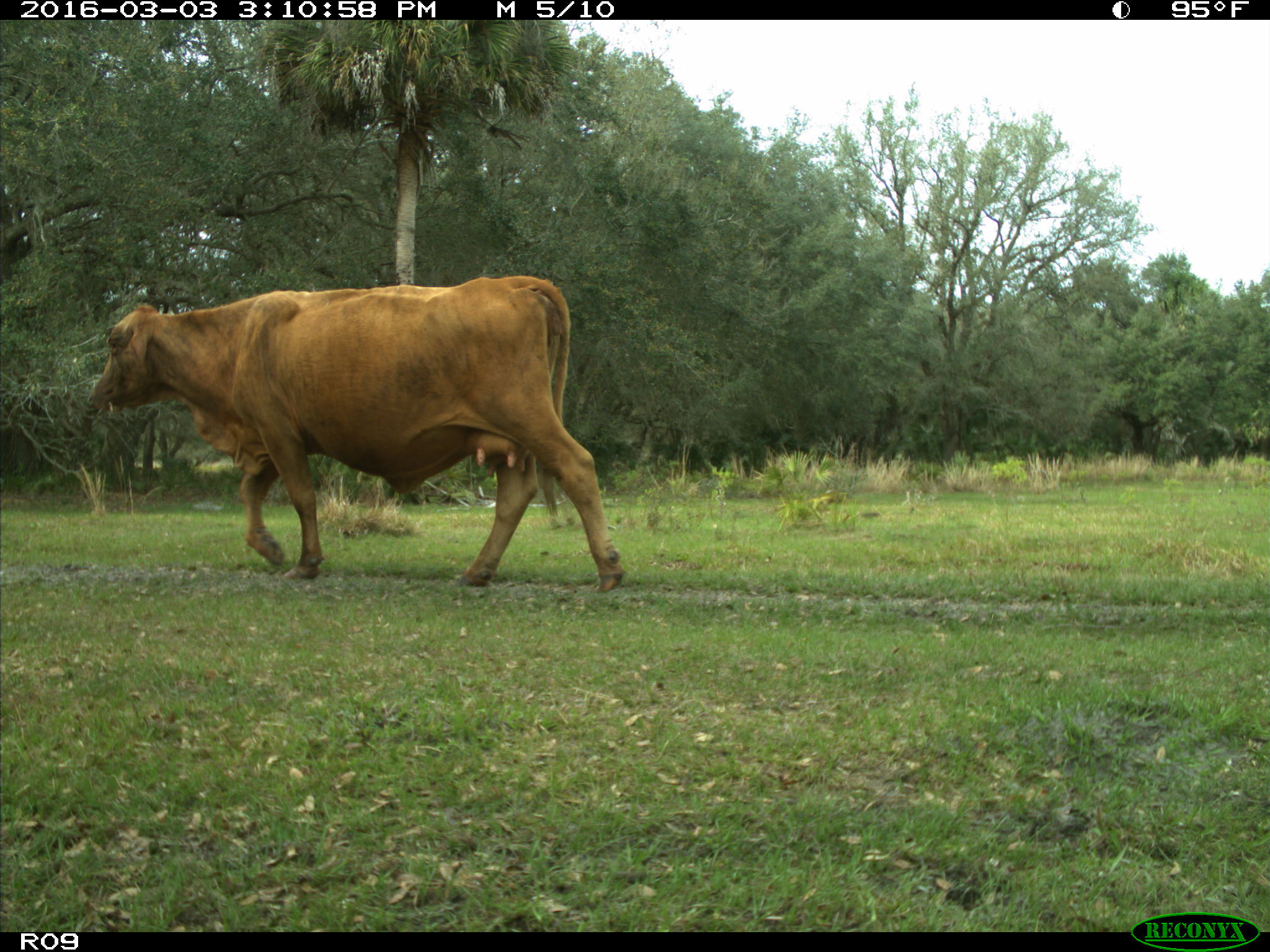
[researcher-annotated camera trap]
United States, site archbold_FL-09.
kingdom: Animalia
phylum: Chordata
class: Mammalia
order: Artiodactyla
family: Bovidae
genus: Bos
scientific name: Bos taurus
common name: domestic cow